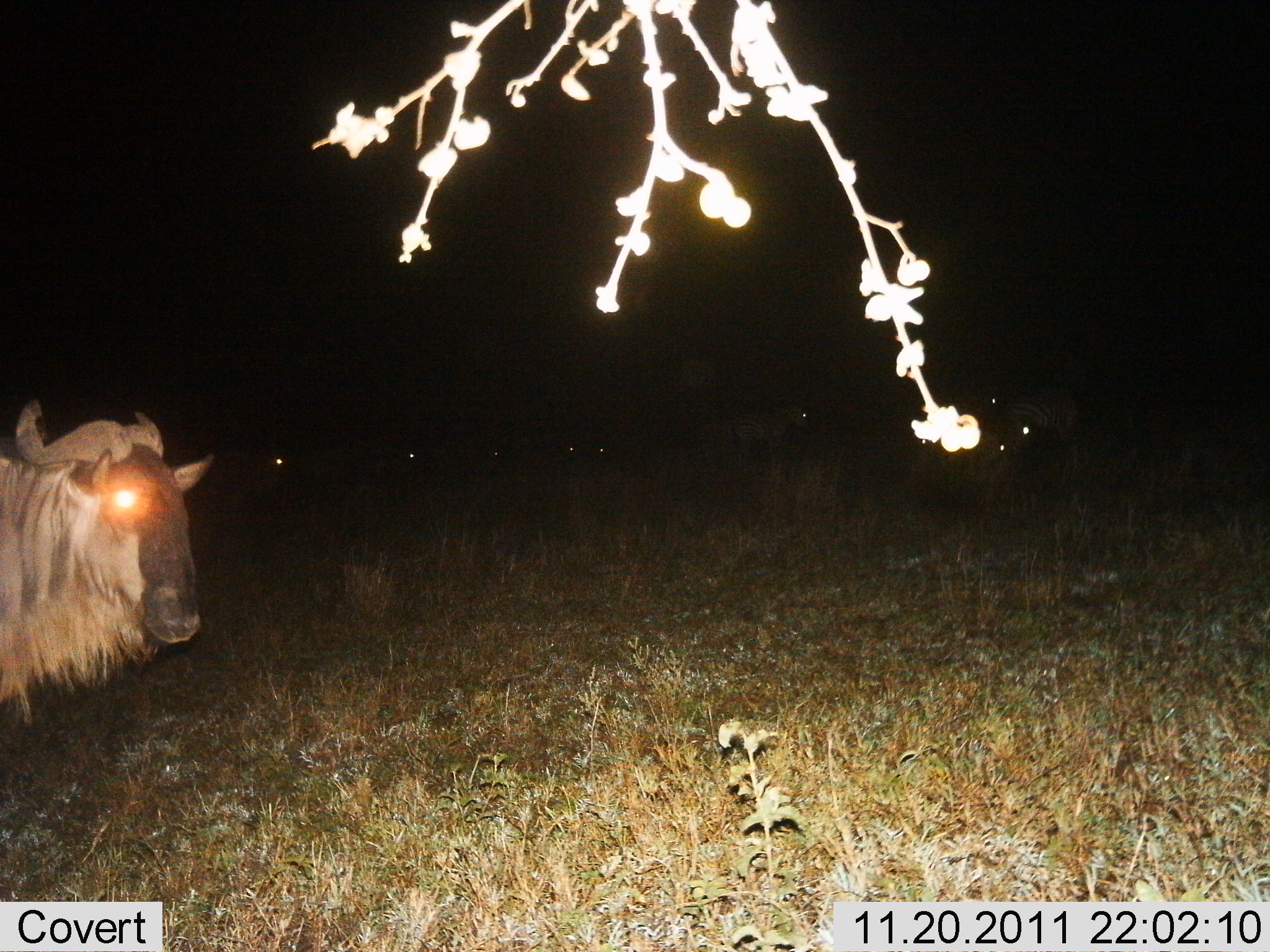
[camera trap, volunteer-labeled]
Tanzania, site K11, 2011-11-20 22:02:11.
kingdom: Animalia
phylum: Chordata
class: Mammalia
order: Artiodactyla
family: Bovidae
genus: Connochaetes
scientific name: Connochaetes taurinus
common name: blue wildebeest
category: wildebeest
Wildebeest (blue wildebeest) (Connochaetes taurinus), count 6. Behavior (volunteer vote fractions): standing 92%, resting 8%, moving 15%, interacting 0%. Young present (vote fraction): 0%. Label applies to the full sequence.